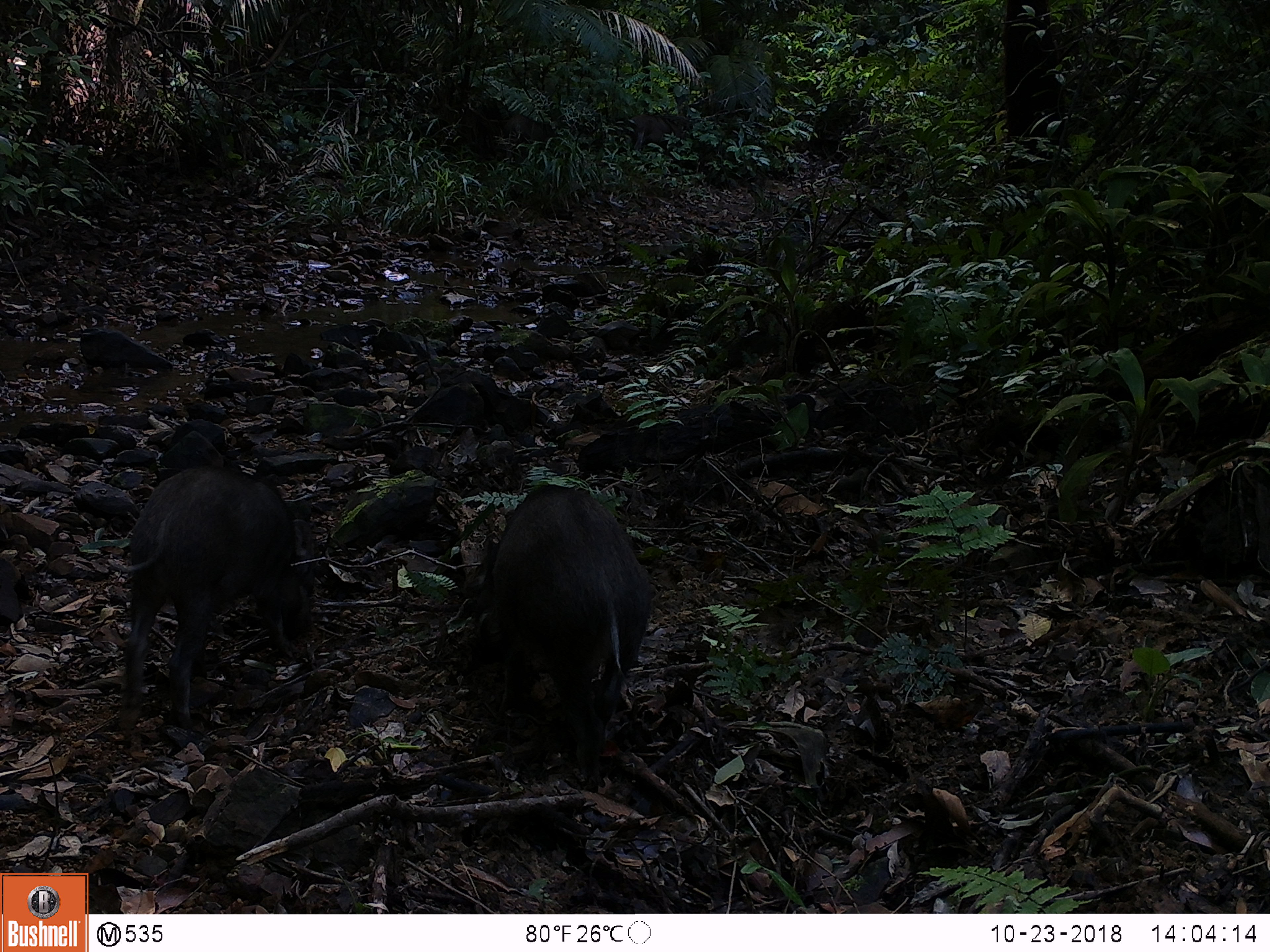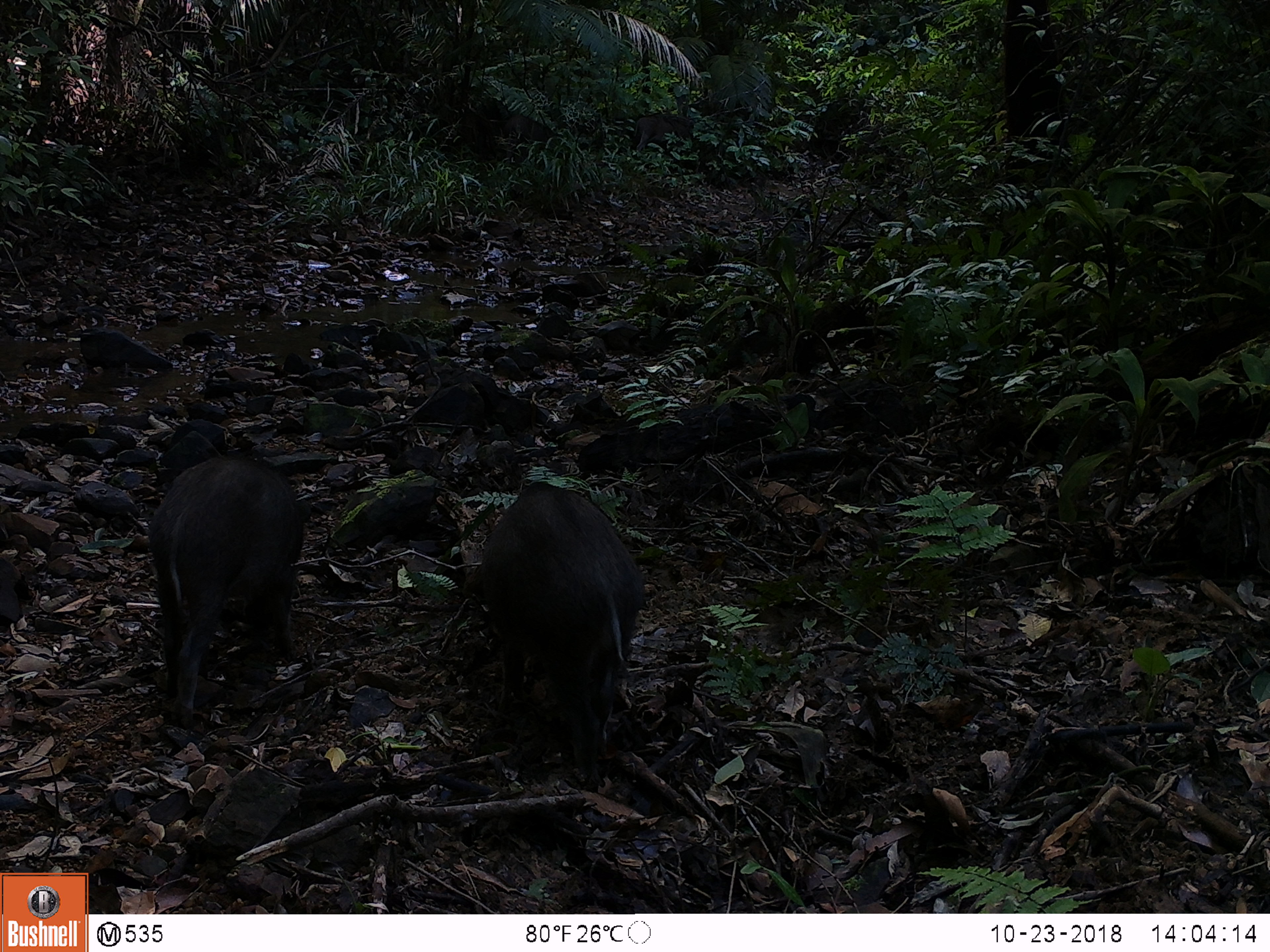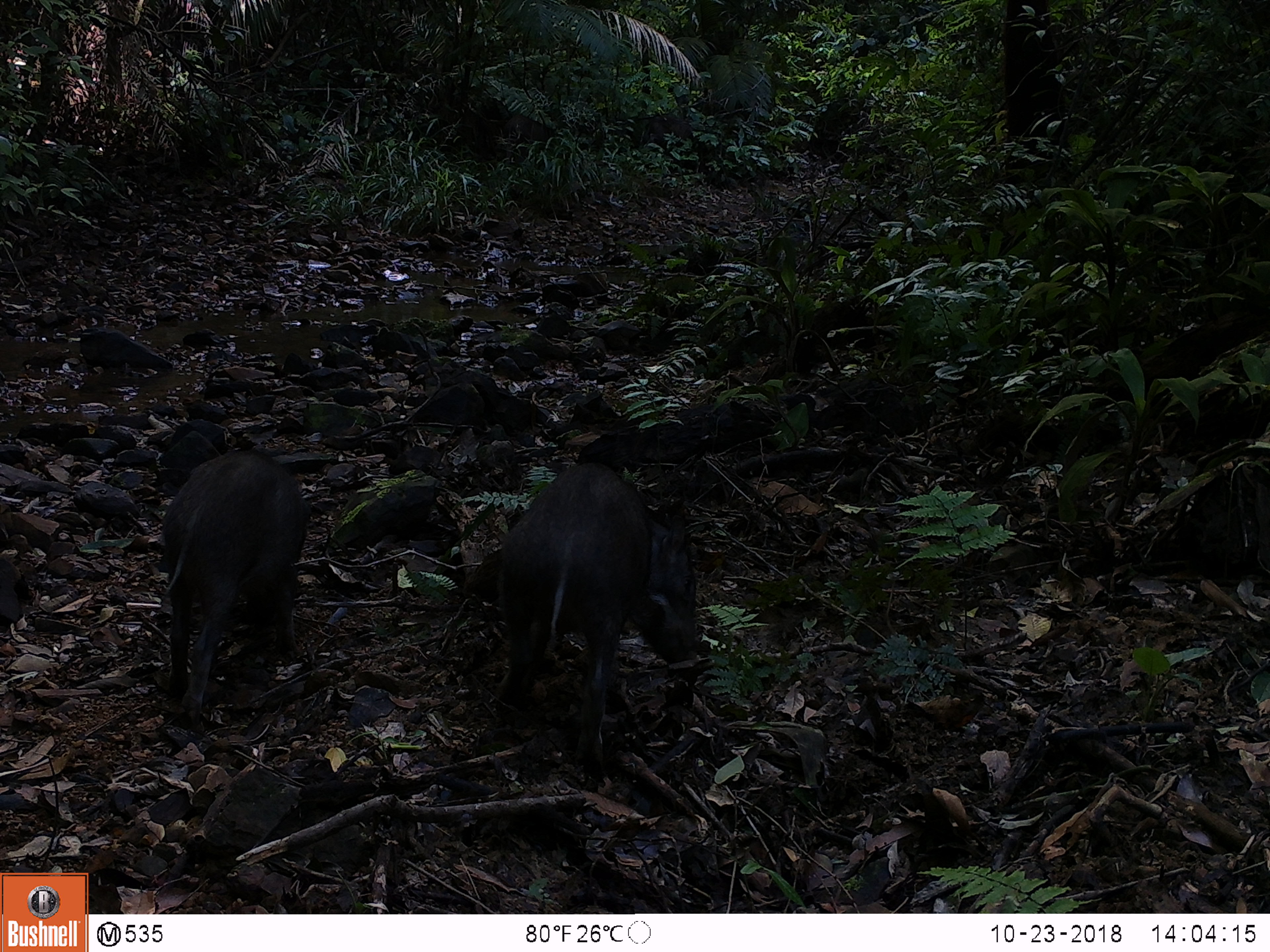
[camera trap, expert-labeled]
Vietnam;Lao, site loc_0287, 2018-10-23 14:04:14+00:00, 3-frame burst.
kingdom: Animalia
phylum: Chordata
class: Mammalia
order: Artiodactyla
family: Suidae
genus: Sus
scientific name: Sus scrofa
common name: eurasian wild pig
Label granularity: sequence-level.